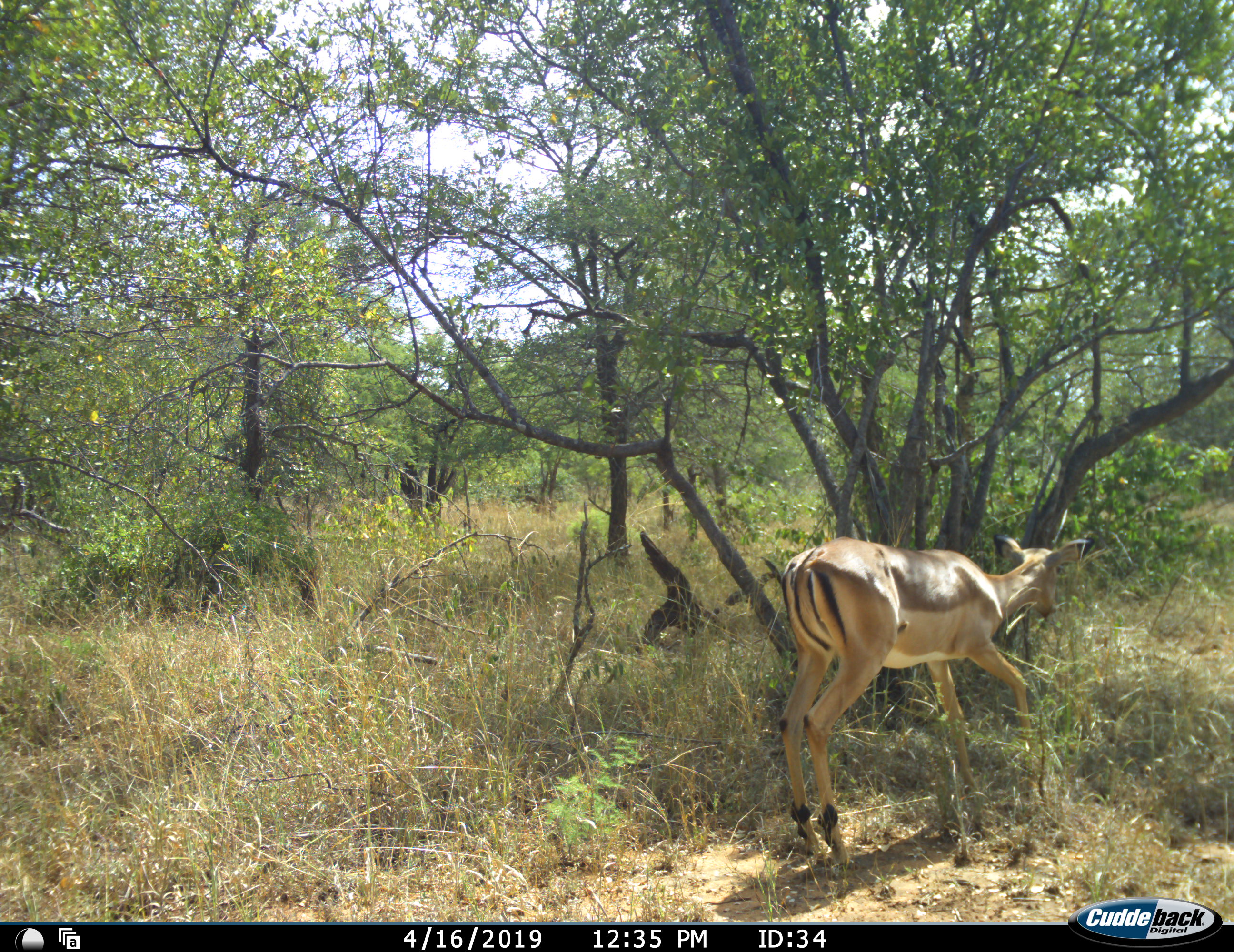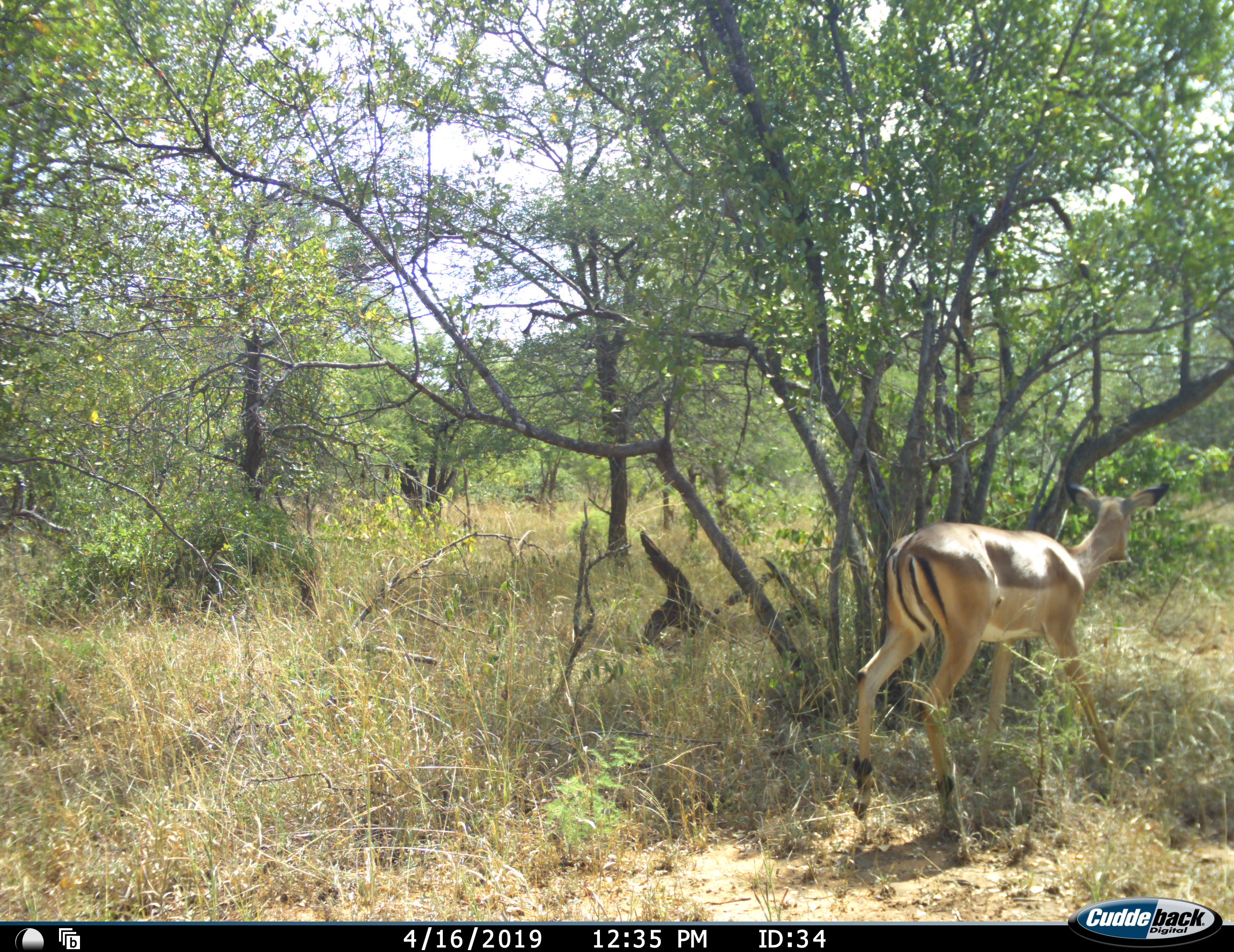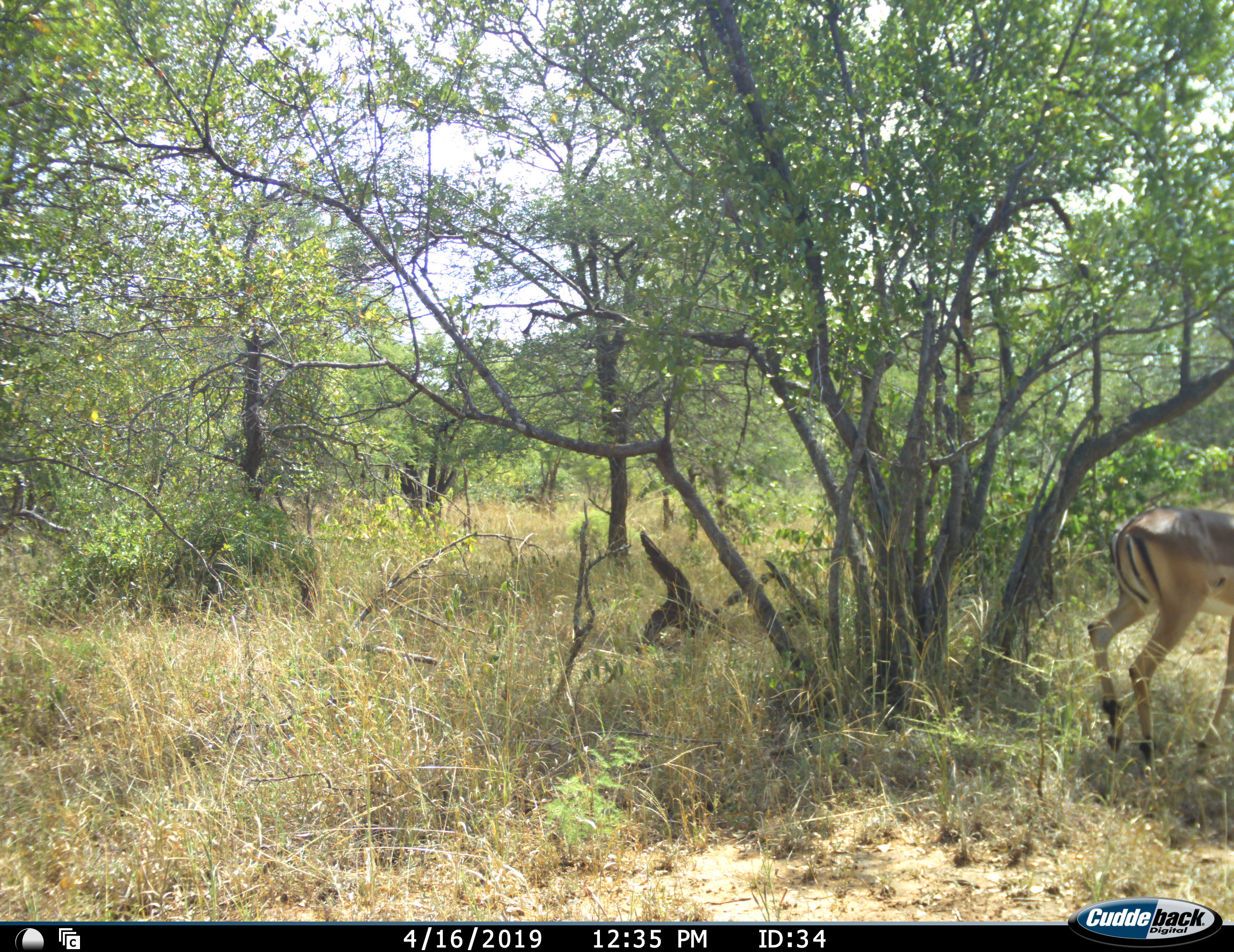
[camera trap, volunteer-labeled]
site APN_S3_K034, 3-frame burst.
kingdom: Animalia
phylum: Chordata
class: Mammalia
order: Artiodactyla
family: Bovidae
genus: Aepyceros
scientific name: Aepyceros melampus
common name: impala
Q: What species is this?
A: Impala (Aepyceros melampus).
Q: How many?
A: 1.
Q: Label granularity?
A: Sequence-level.